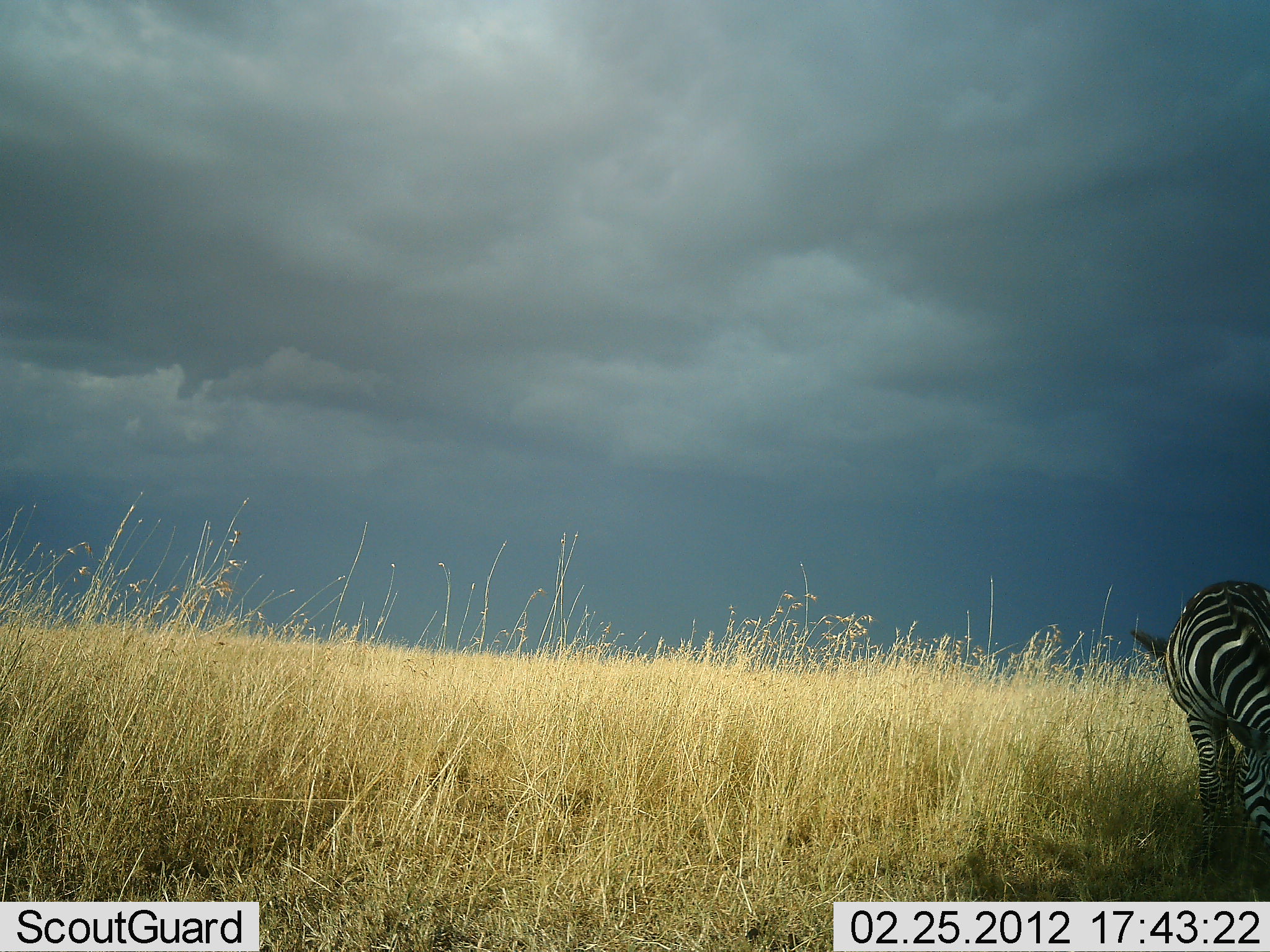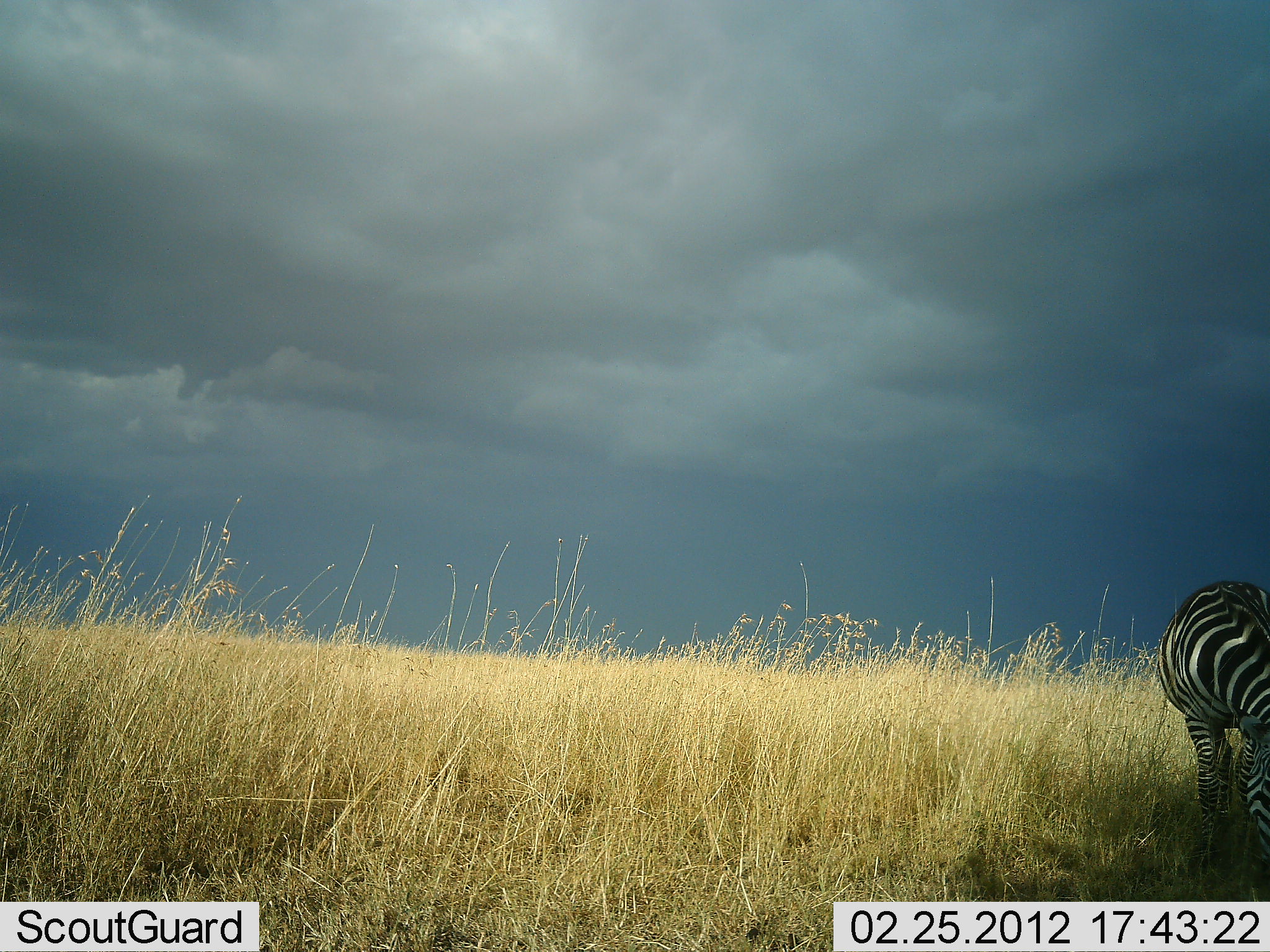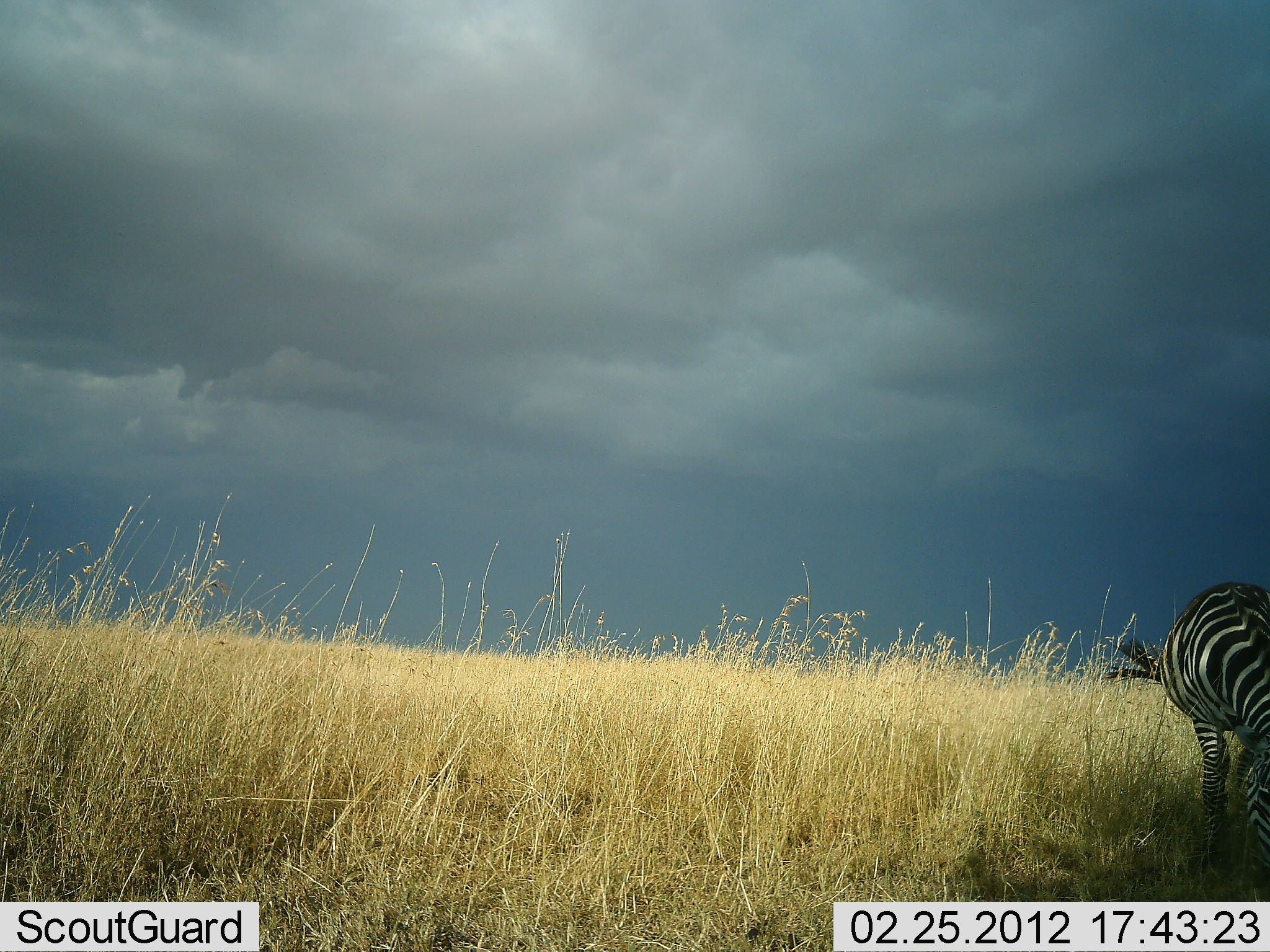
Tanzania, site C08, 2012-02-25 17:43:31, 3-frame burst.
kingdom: Animalia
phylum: Chordata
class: Mammalia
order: Perissodactyla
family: Equidae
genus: Equus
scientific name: Equus quagga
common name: plains zebra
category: zebra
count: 1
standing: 47%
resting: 7%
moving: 0%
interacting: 0%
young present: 0%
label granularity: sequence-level